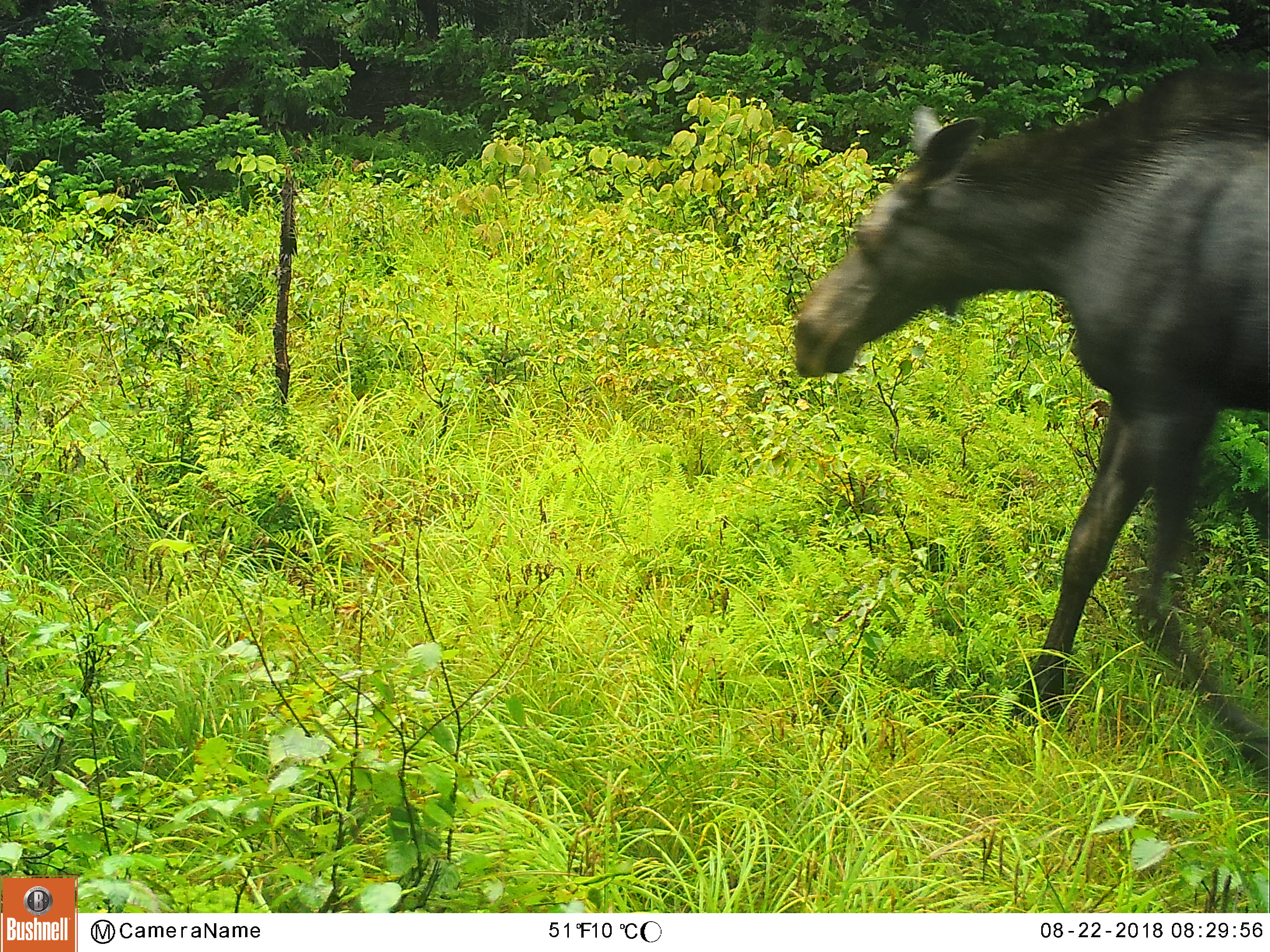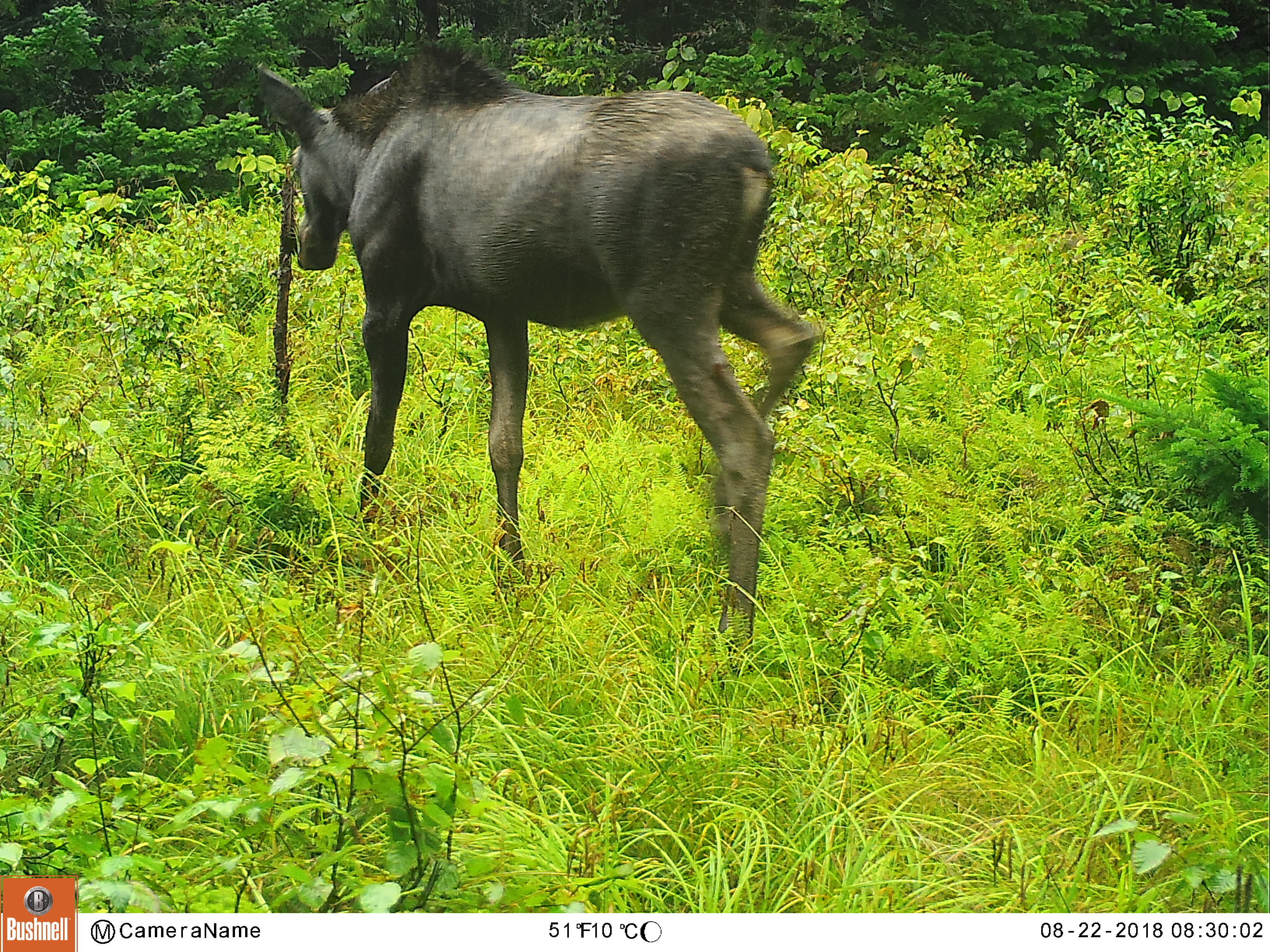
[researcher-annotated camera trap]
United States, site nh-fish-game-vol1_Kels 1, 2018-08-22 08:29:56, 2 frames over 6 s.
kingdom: Animalia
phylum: Chordata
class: Mammalia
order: Artiodactyla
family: Cervidae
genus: Alces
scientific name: Alces alces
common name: moose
Moose (Alces alces).